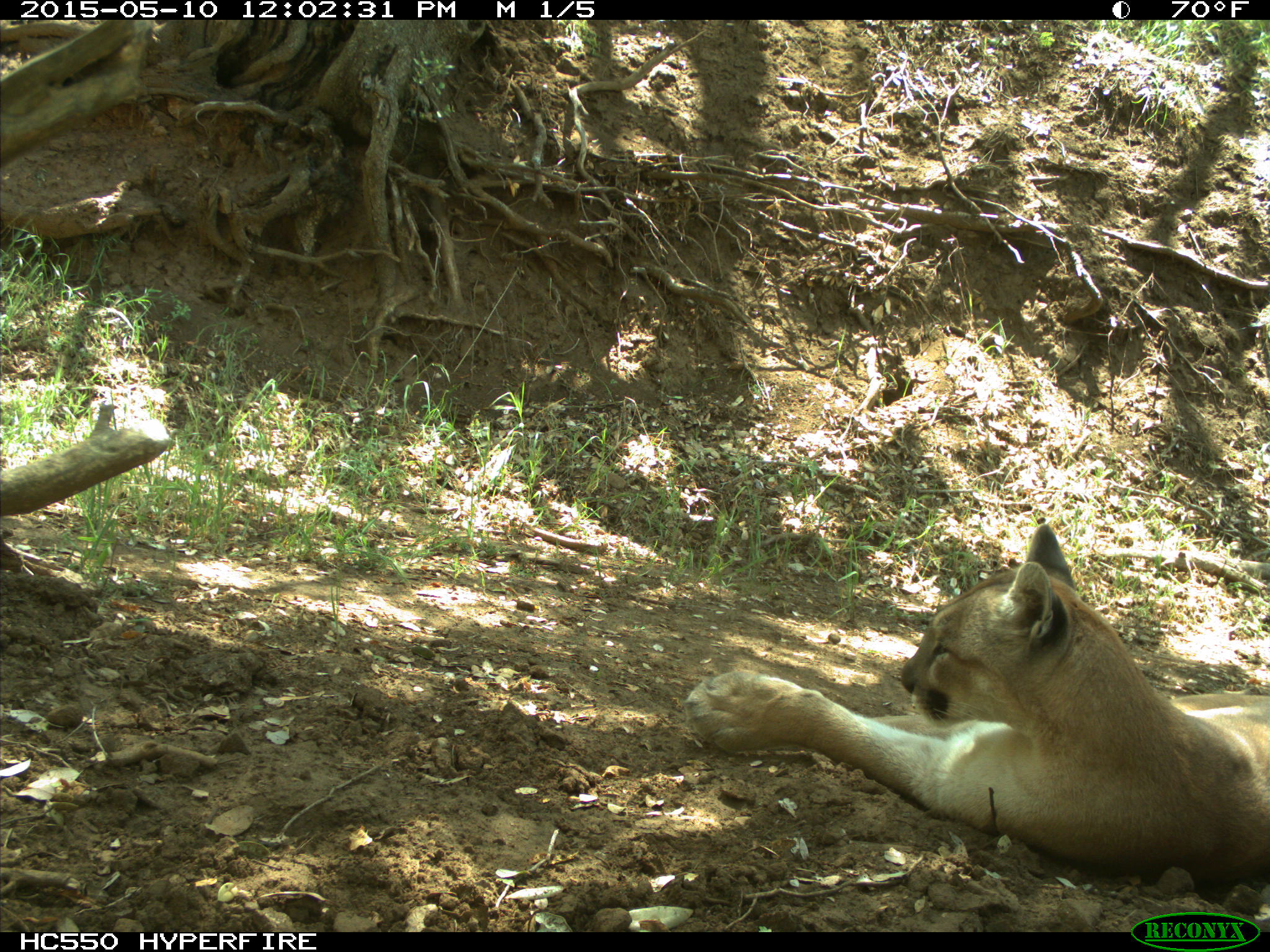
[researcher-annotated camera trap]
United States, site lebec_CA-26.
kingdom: Animalia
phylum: Chordata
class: Mammalia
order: Carnivora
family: Felidae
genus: Puma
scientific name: Puma concolor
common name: mountain lion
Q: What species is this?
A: Puma concolor (mountain lion).